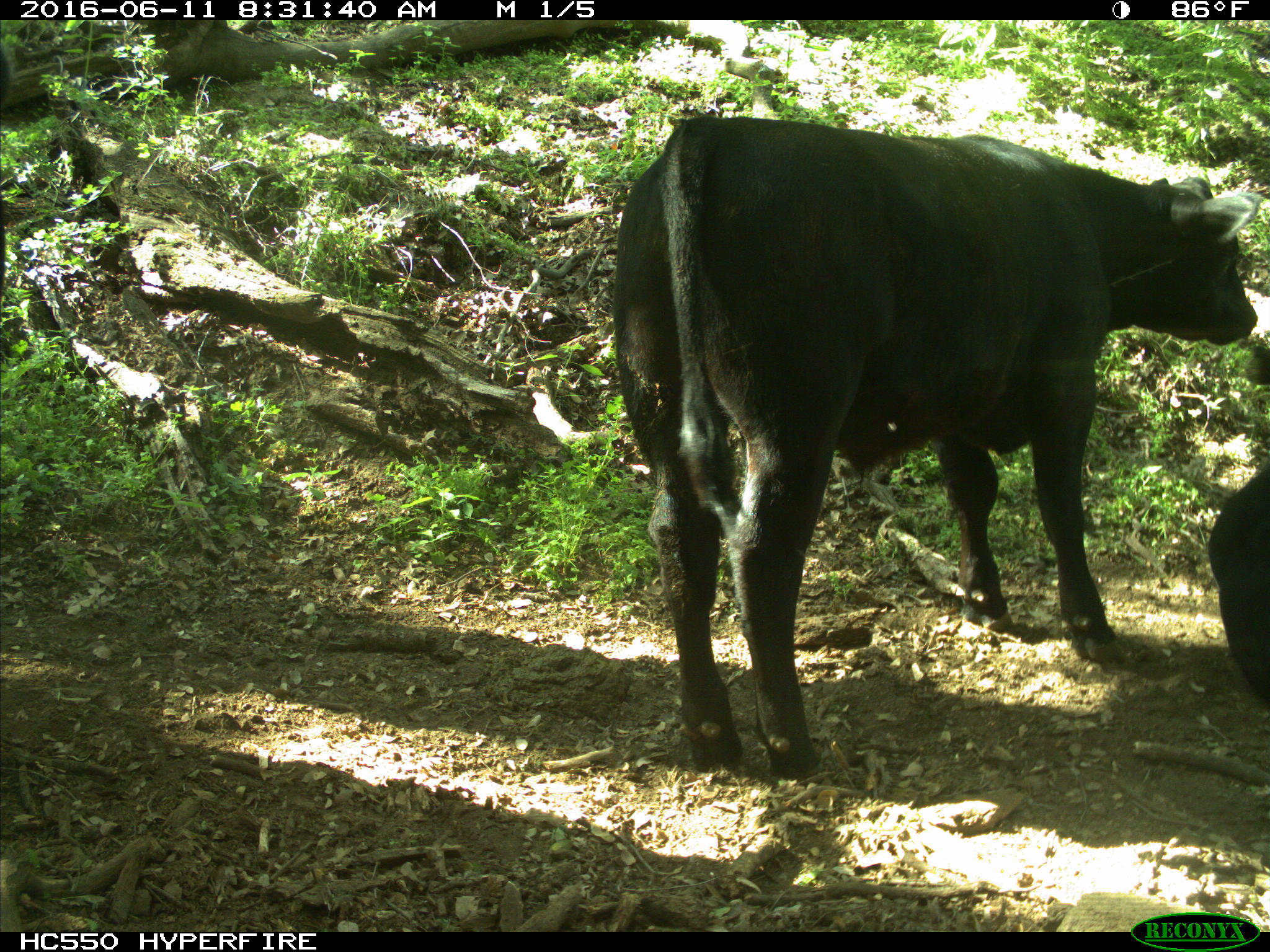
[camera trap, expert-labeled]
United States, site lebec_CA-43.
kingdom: Animalia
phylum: Chordata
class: Mammalia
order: Artiodactyla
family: Bovidae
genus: Bos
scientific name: Bos taurus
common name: domestic cow